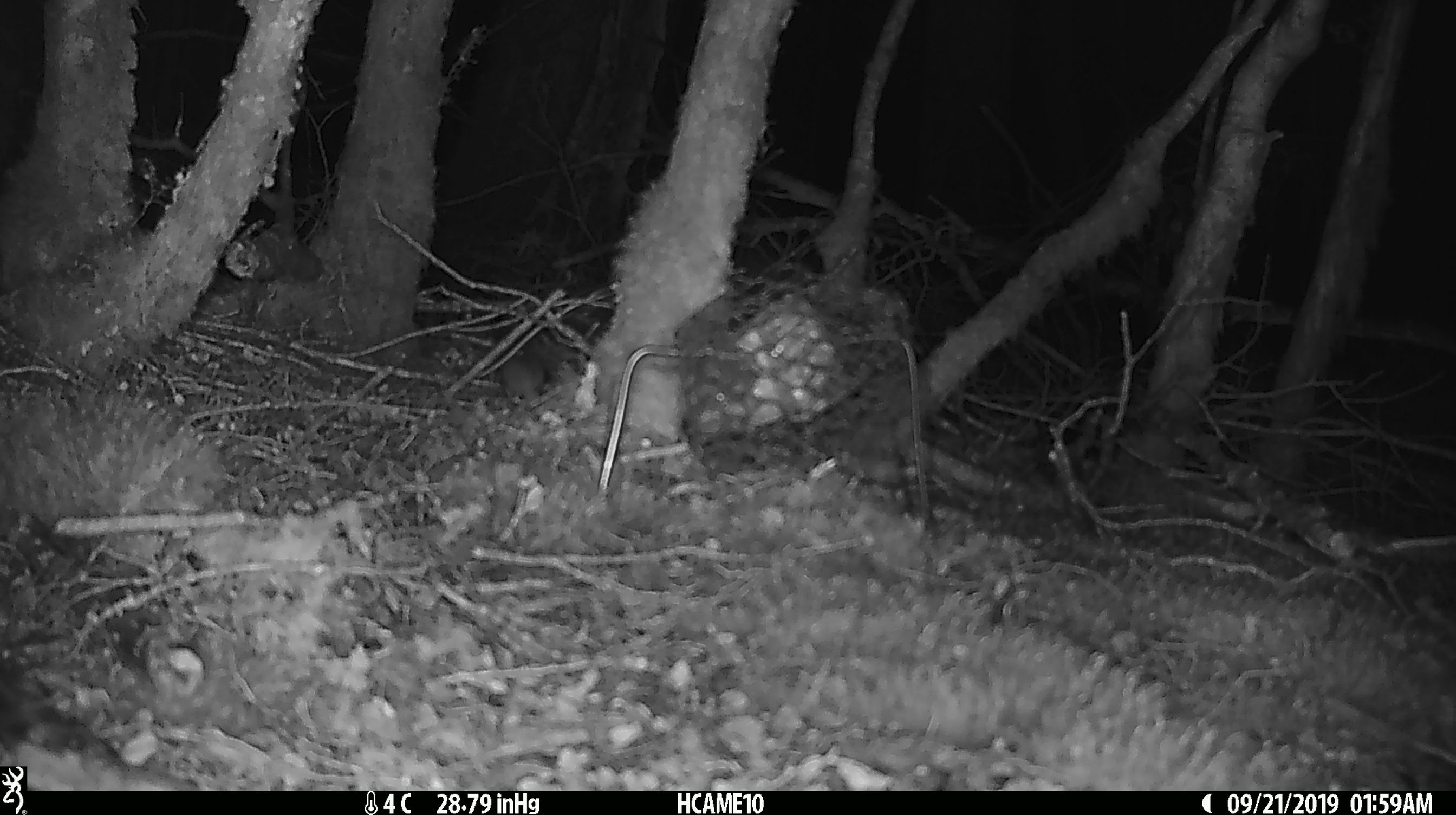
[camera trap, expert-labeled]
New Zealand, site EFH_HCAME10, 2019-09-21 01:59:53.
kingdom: Animalia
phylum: Chordata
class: Mammalia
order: Rodentia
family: Muridae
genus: Mus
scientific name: Mus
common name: mouse